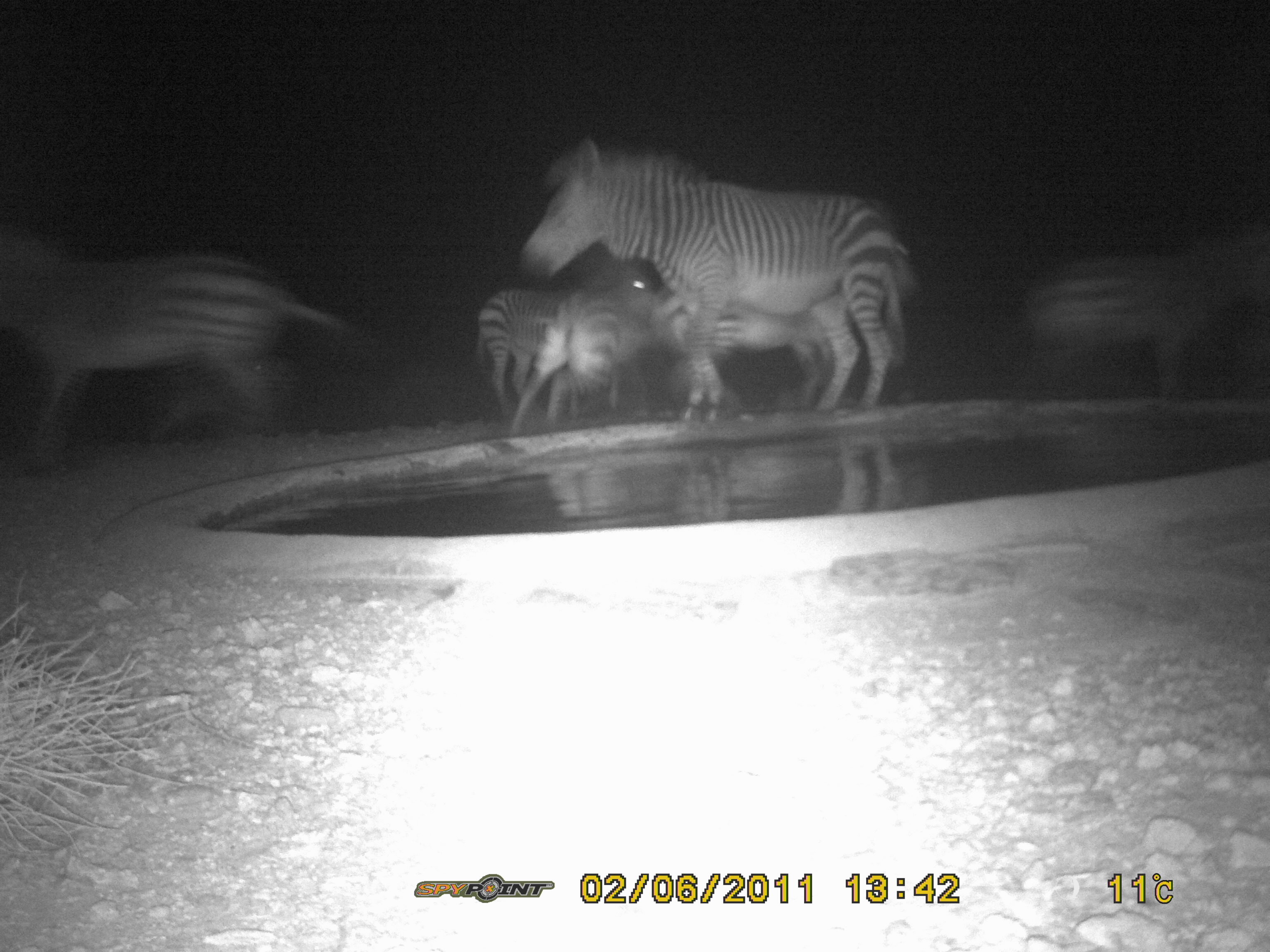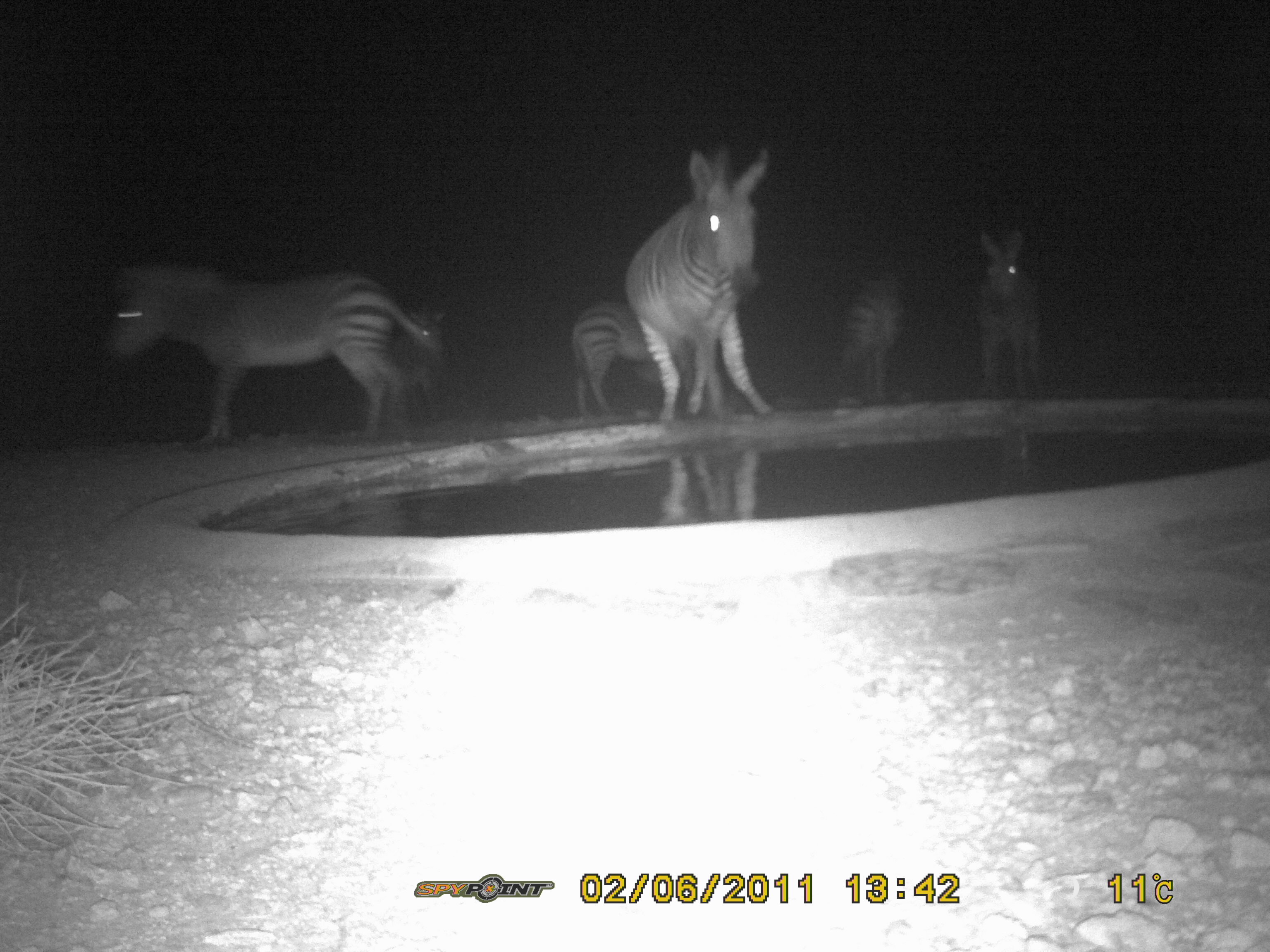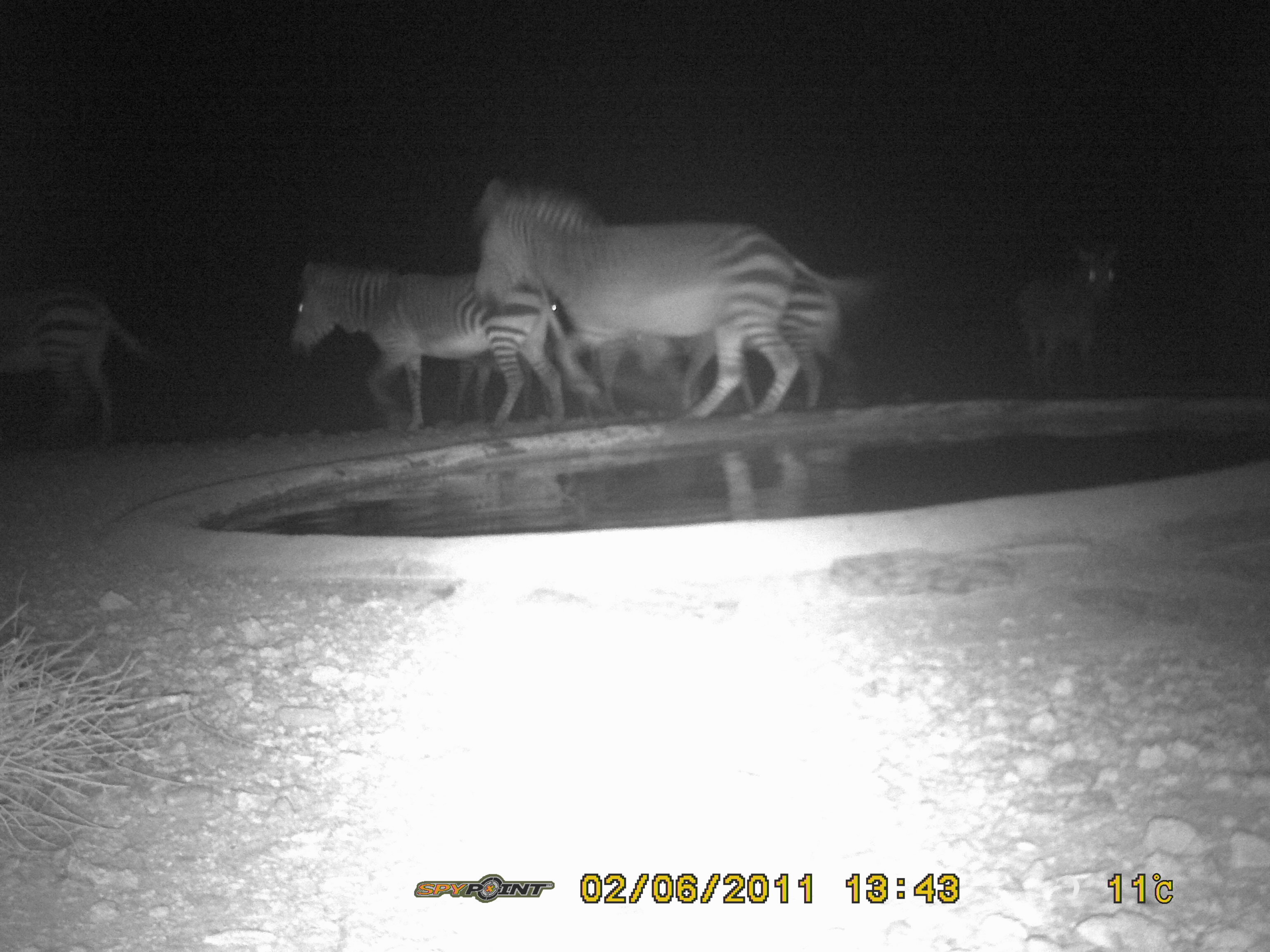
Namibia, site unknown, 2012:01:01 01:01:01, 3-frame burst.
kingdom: Animalia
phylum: Chordata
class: Mammalia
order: Perissodactyla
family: Equidae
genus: Equus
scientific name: Equus zebra hartmannae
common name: hartmann's mountain zebra